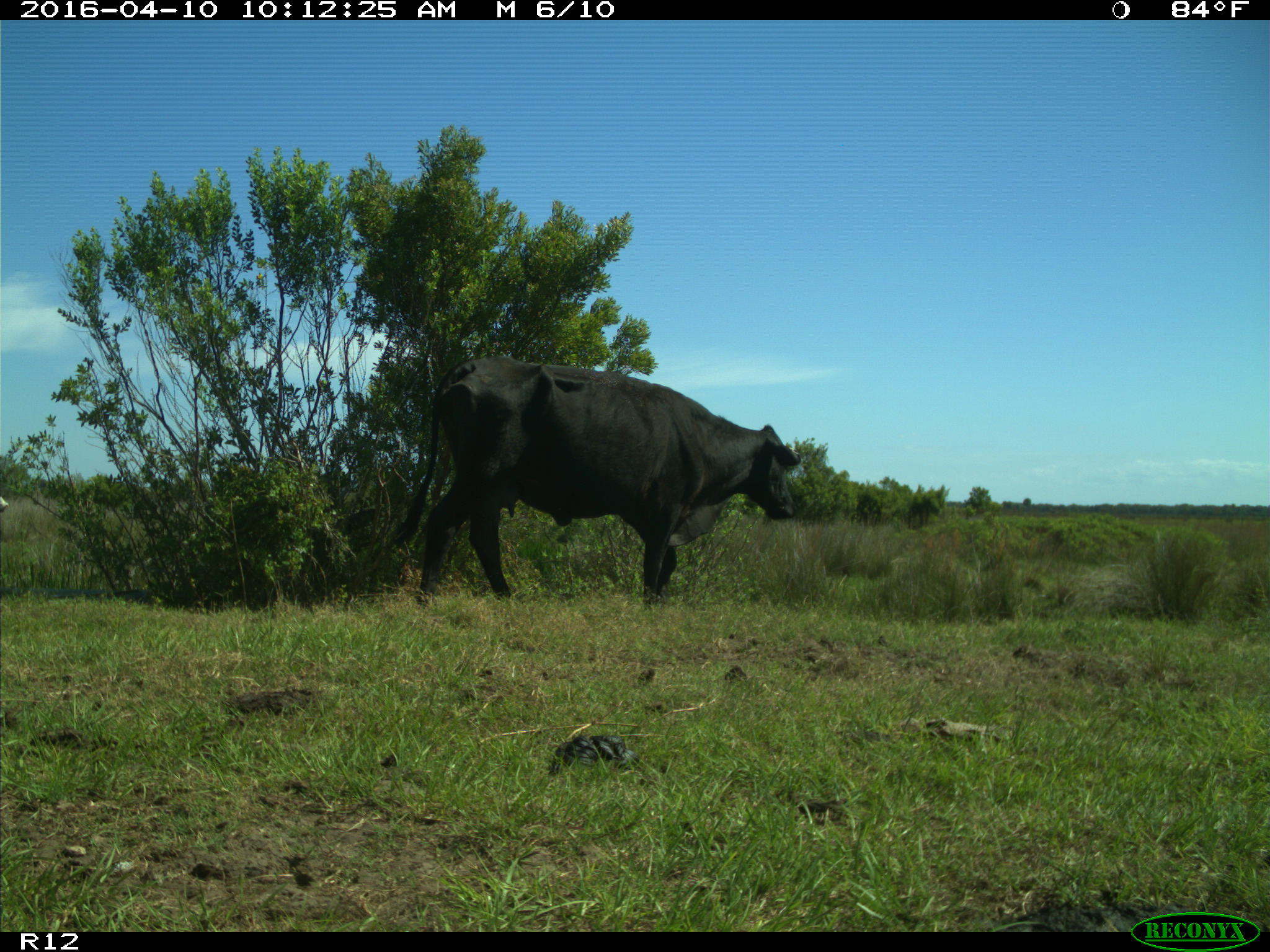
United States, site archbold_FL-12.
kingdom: Animalia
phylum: Chordata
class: Mammalia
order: Artiodactyla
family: Bovidae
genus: Bos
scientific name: Bos taurus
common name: domestic cow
Bos taurus (domestic cow).